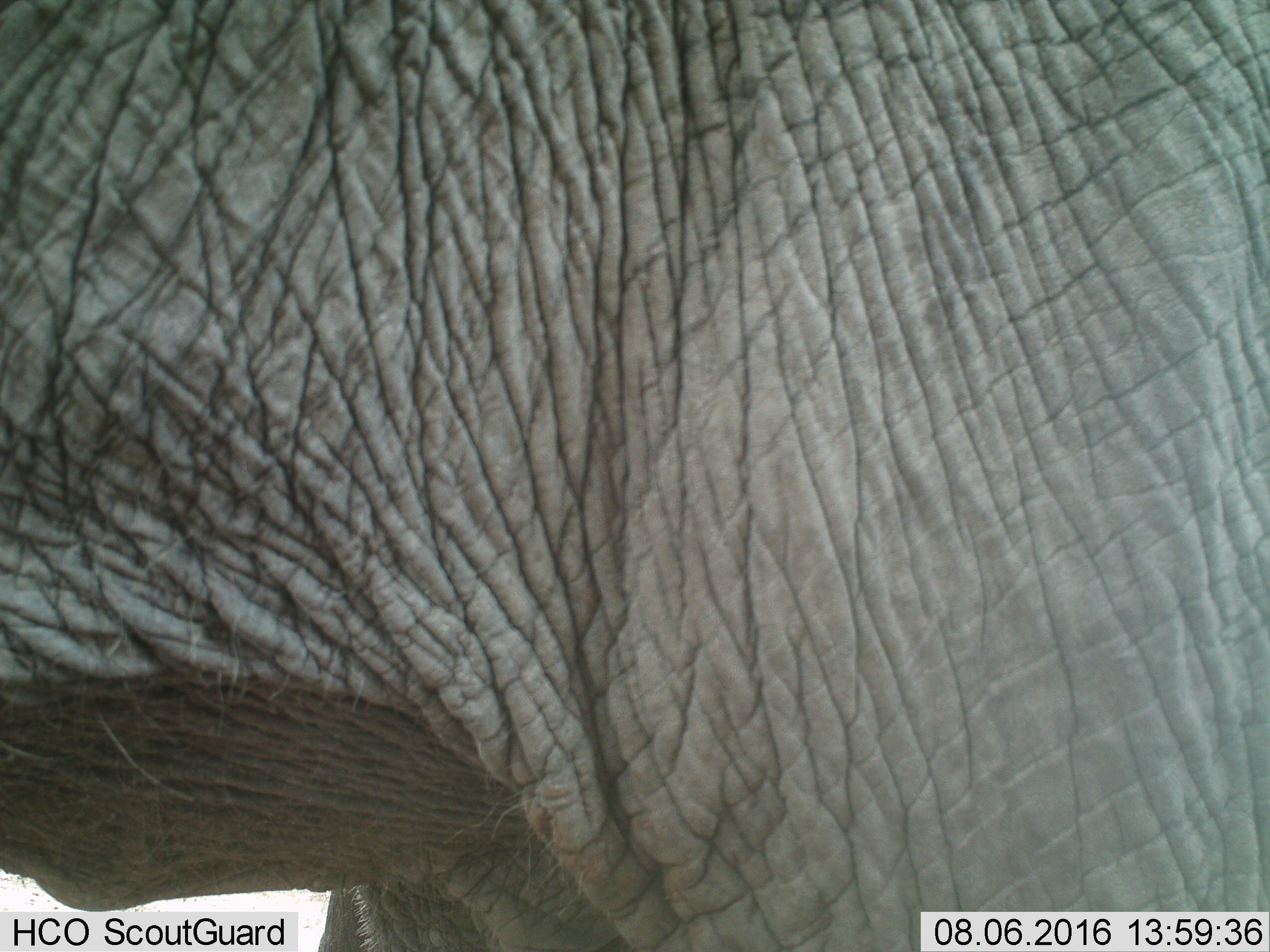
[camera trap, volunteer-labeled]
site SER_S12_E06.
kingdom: Animalia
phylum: Chordata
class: Mammalia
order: Proboscidea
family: Elephantidae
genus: Loxodonta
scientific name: Loxodonta africana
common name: african bush elephant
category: elephant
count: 1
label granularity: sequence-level